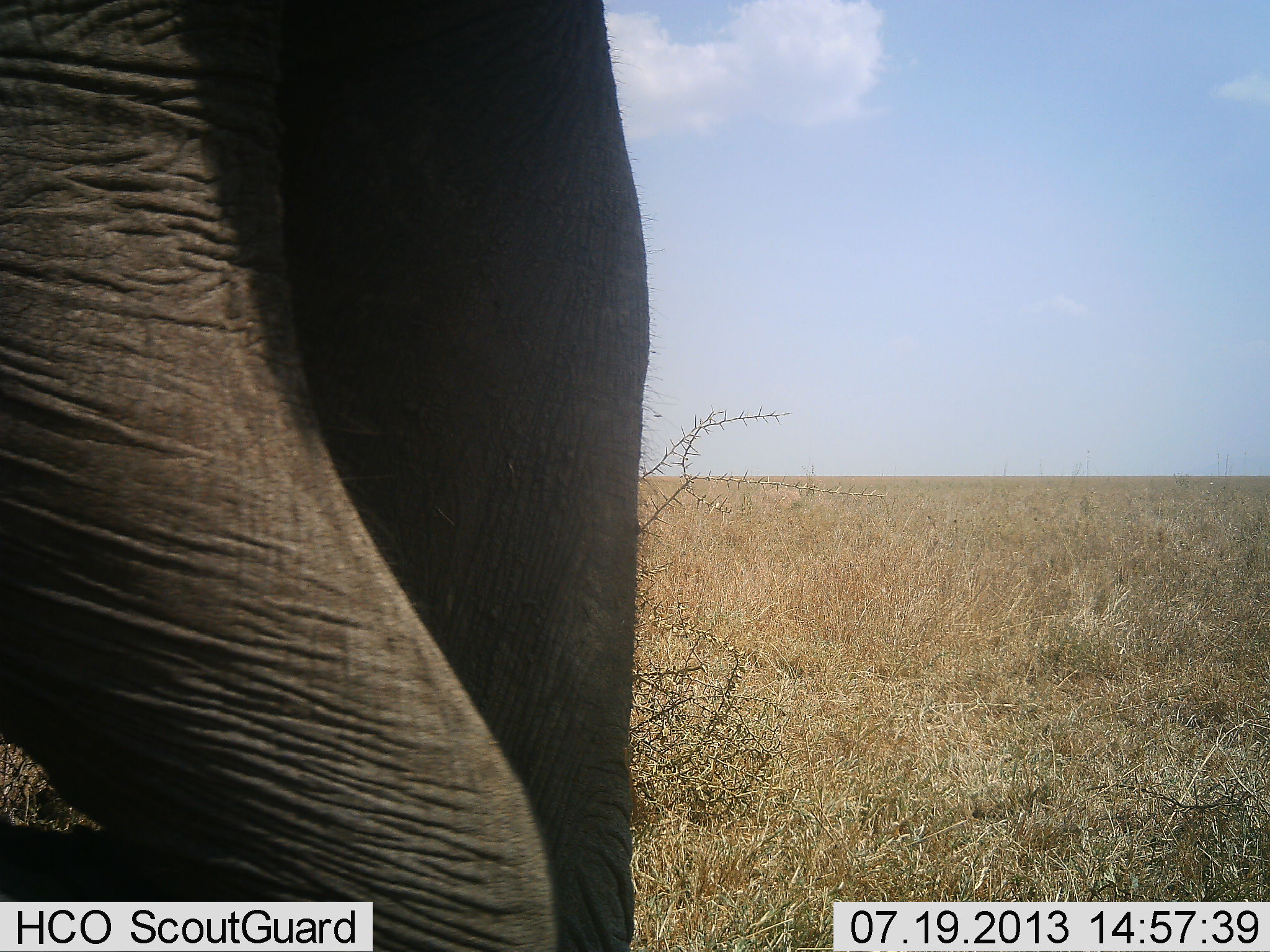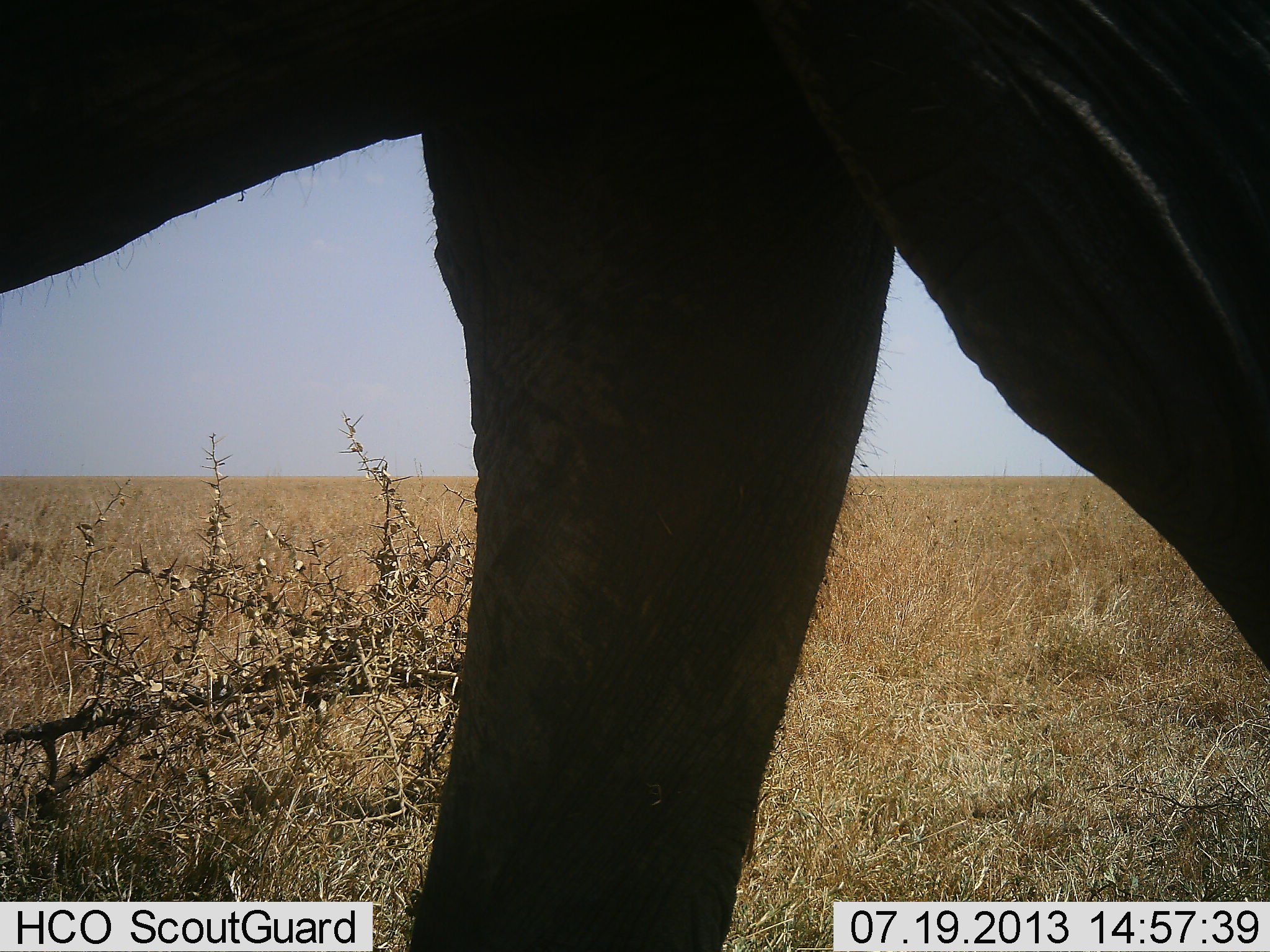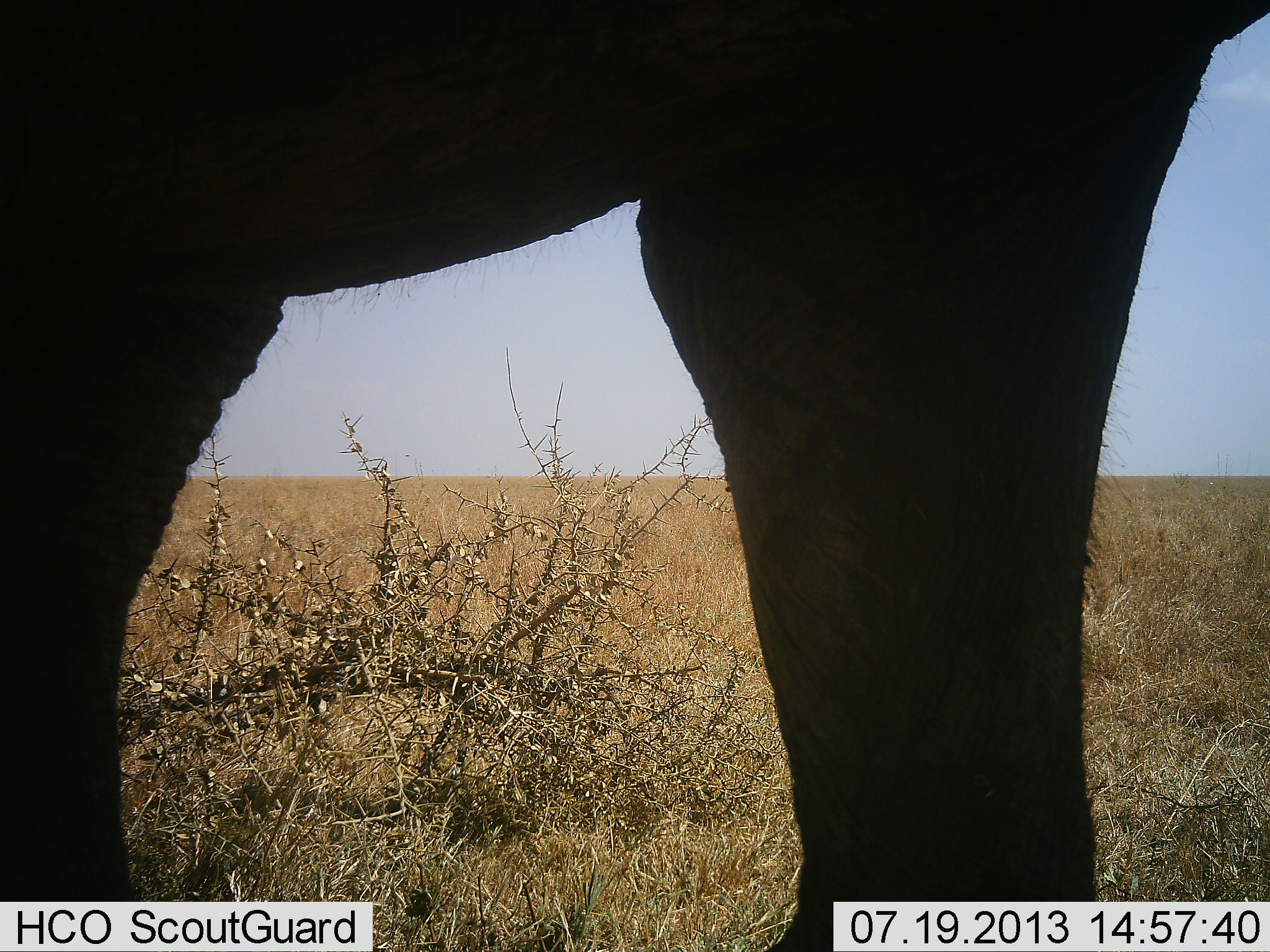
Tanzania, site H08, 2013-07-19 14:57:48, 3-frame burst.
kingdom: Animalia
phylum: Chordata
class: Mammalia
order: Proboscidea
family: Elephantidae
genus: Loxodonta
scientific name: Loxodonta africana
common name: african bush elephant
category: elephant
Elephant (african bush elephant) (Loxodonta africana), count 1. Behavior (volunteer vote fractions): standing 12%, resting 0%, moving 88%, interacting 0%. Young present (vote fraction): 0%. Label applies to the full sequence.